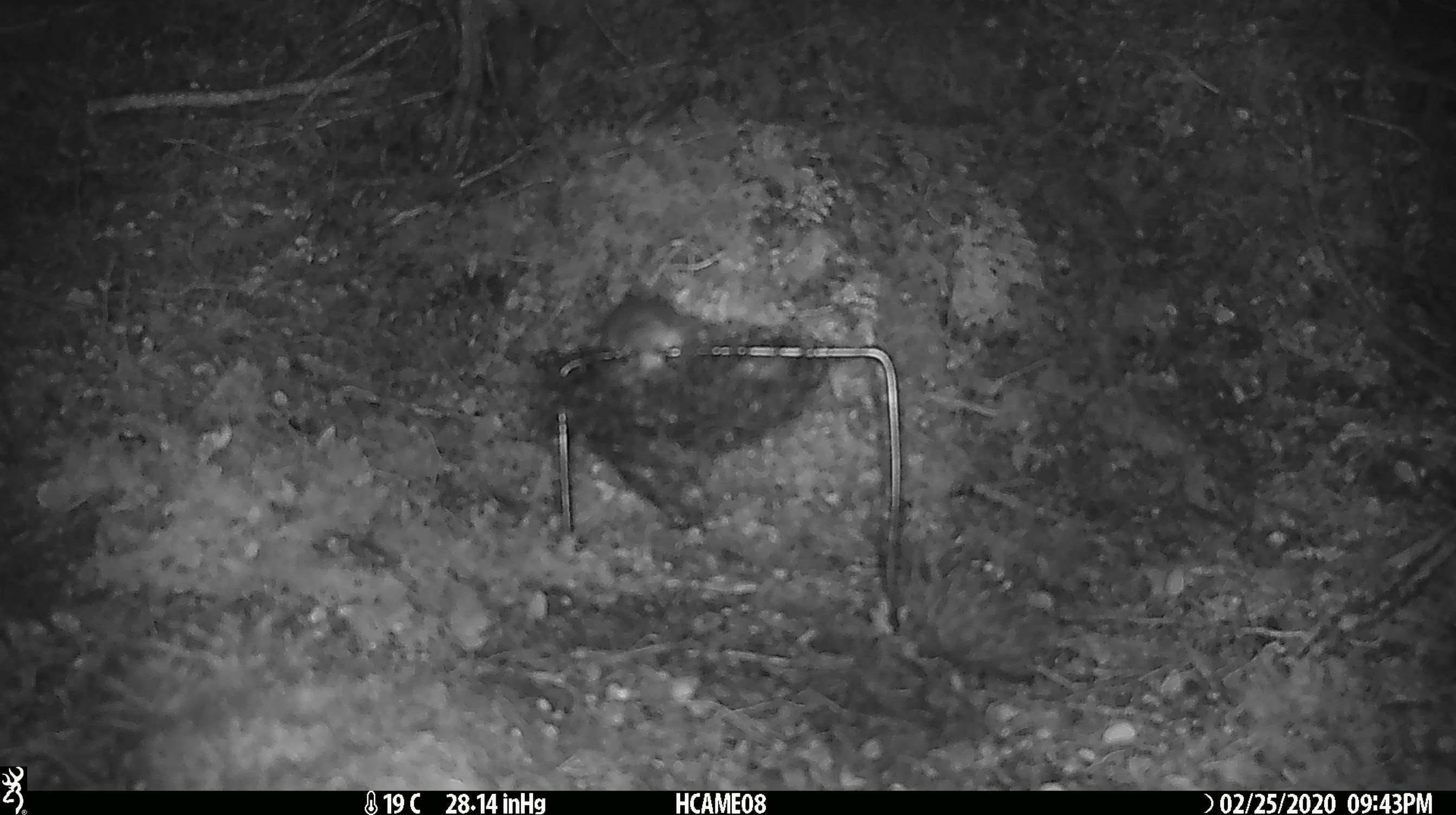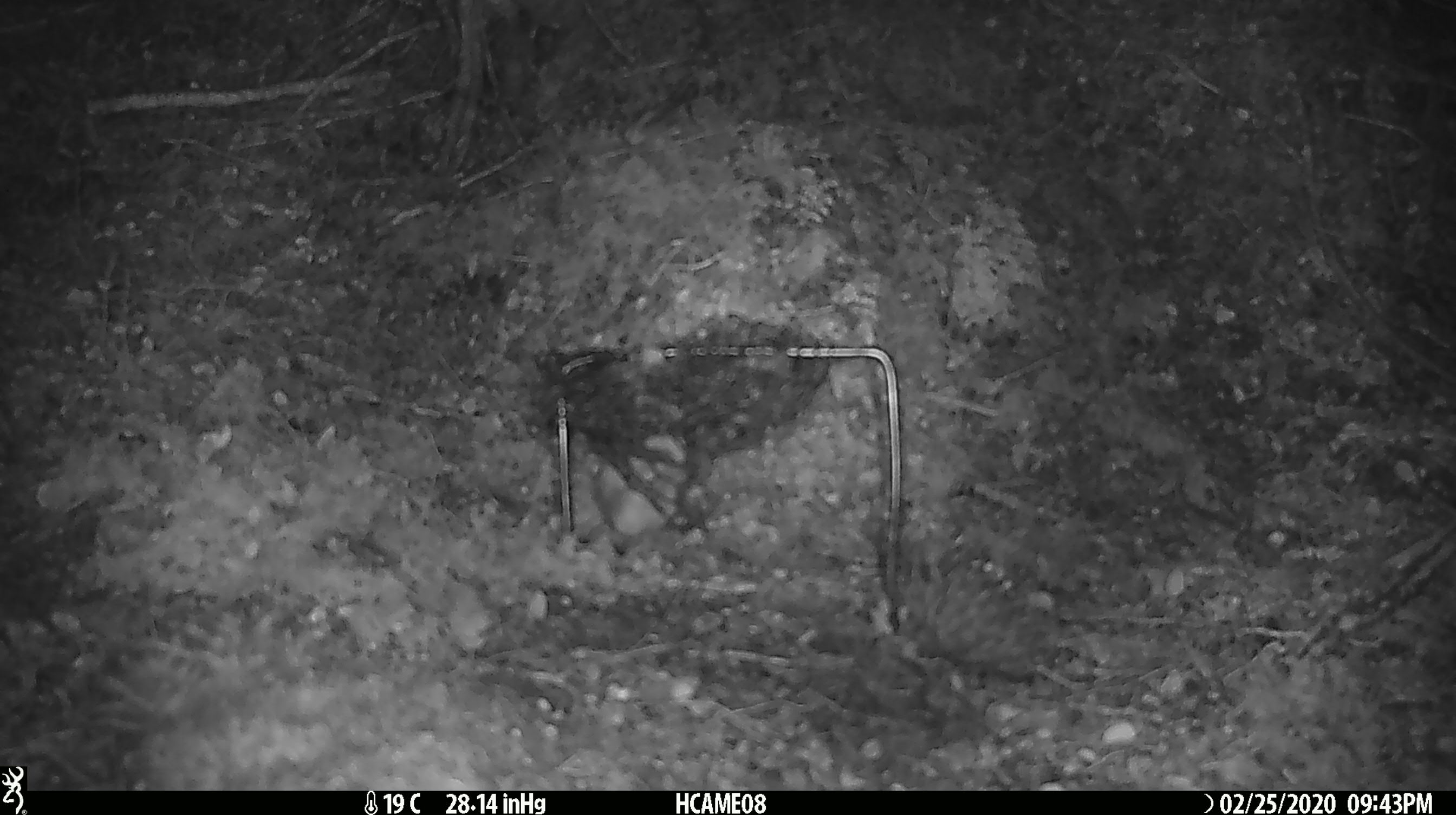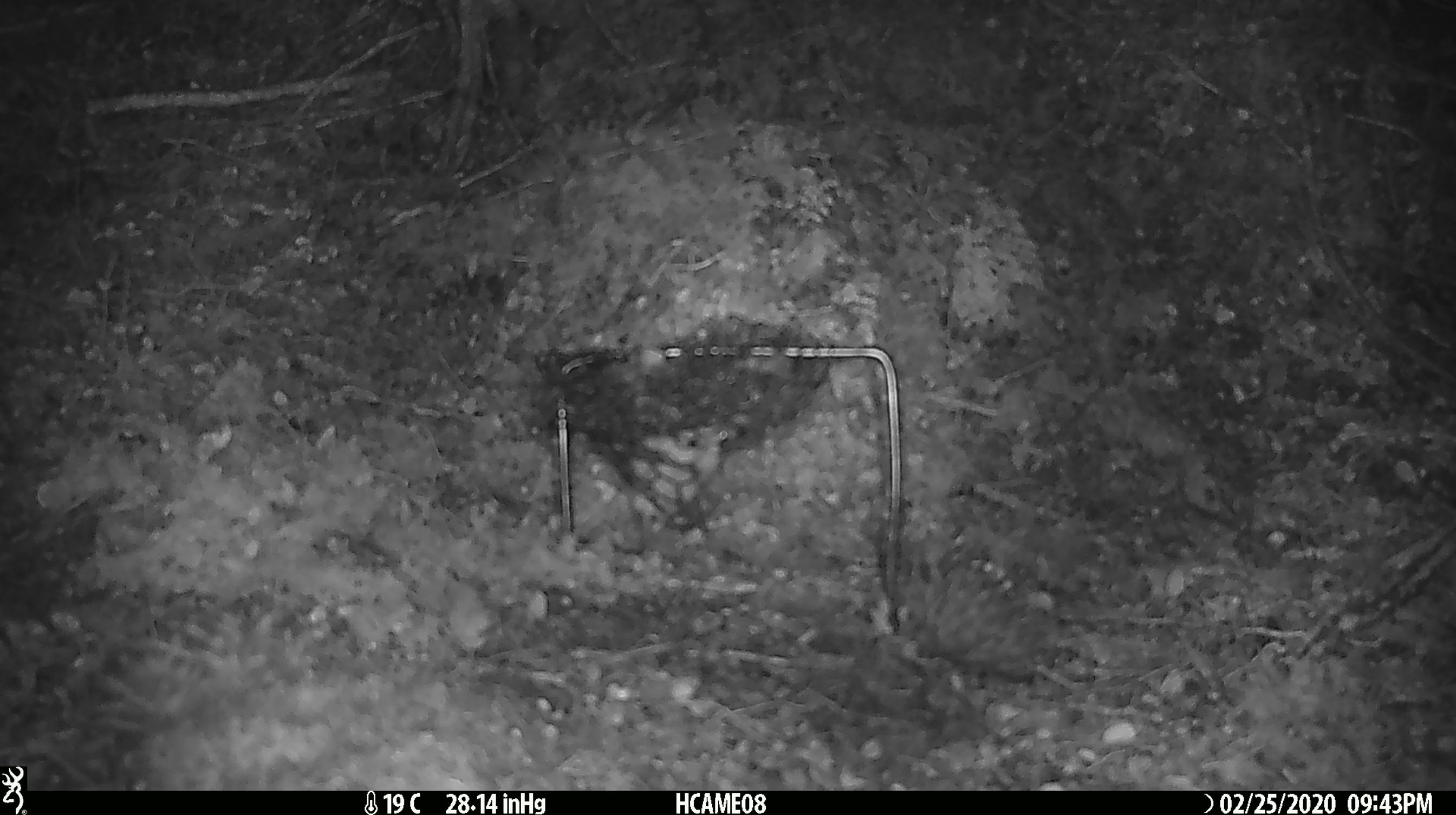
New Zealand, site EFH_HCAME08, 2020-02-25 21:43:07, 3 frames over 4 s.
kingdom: Animalia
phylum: Chordata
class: Mammalia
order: Rodentia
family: Muridae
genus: Mus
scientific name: Mus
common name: mouse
Mouse (Mus).